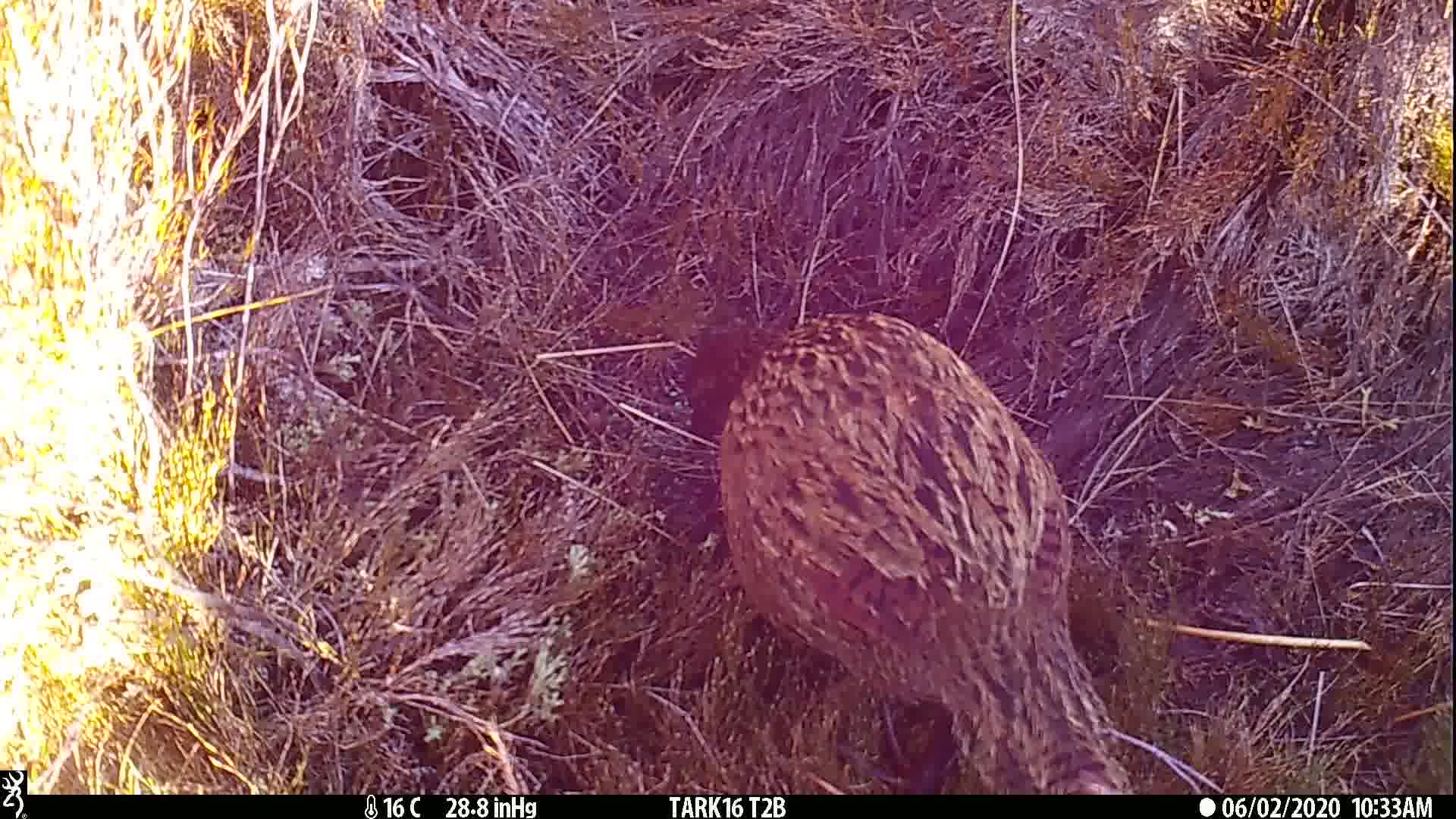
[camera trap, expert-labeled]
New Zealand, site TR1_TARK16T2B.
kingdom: Animalia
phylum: Chordata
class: Aves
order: Gruiformes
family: Rallidae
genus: Gallirallus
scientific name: Gallirallus australis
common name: weka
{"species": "weka (Gallirallus australis)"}